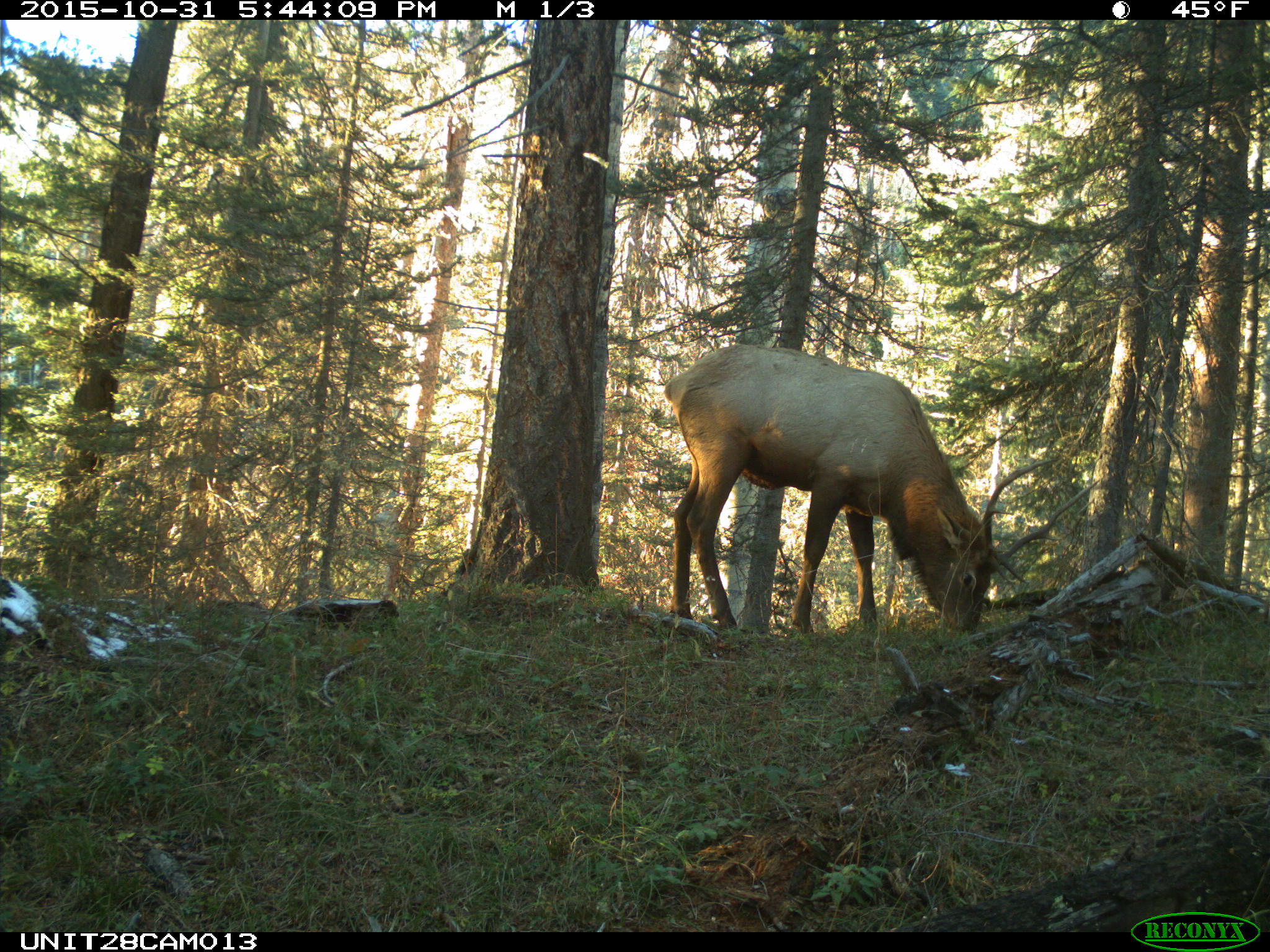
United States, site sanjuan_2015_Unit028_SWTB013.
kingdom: Animalia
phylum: Chordata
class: Mammalia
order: Artiodactyla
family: Cervidae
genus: Cervus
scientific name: Cervus elaphus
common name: red deer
Cervus elaphus (red deer).